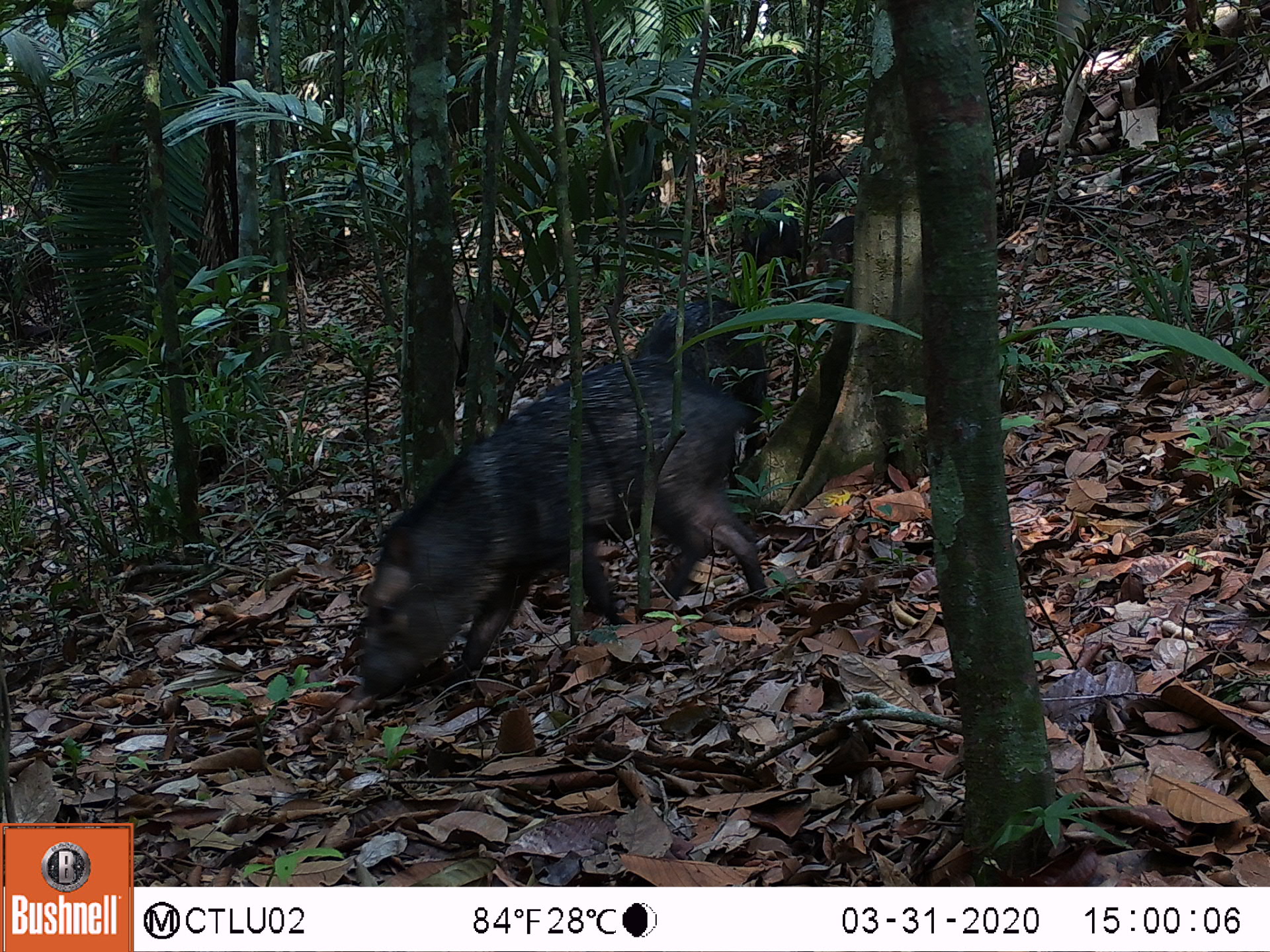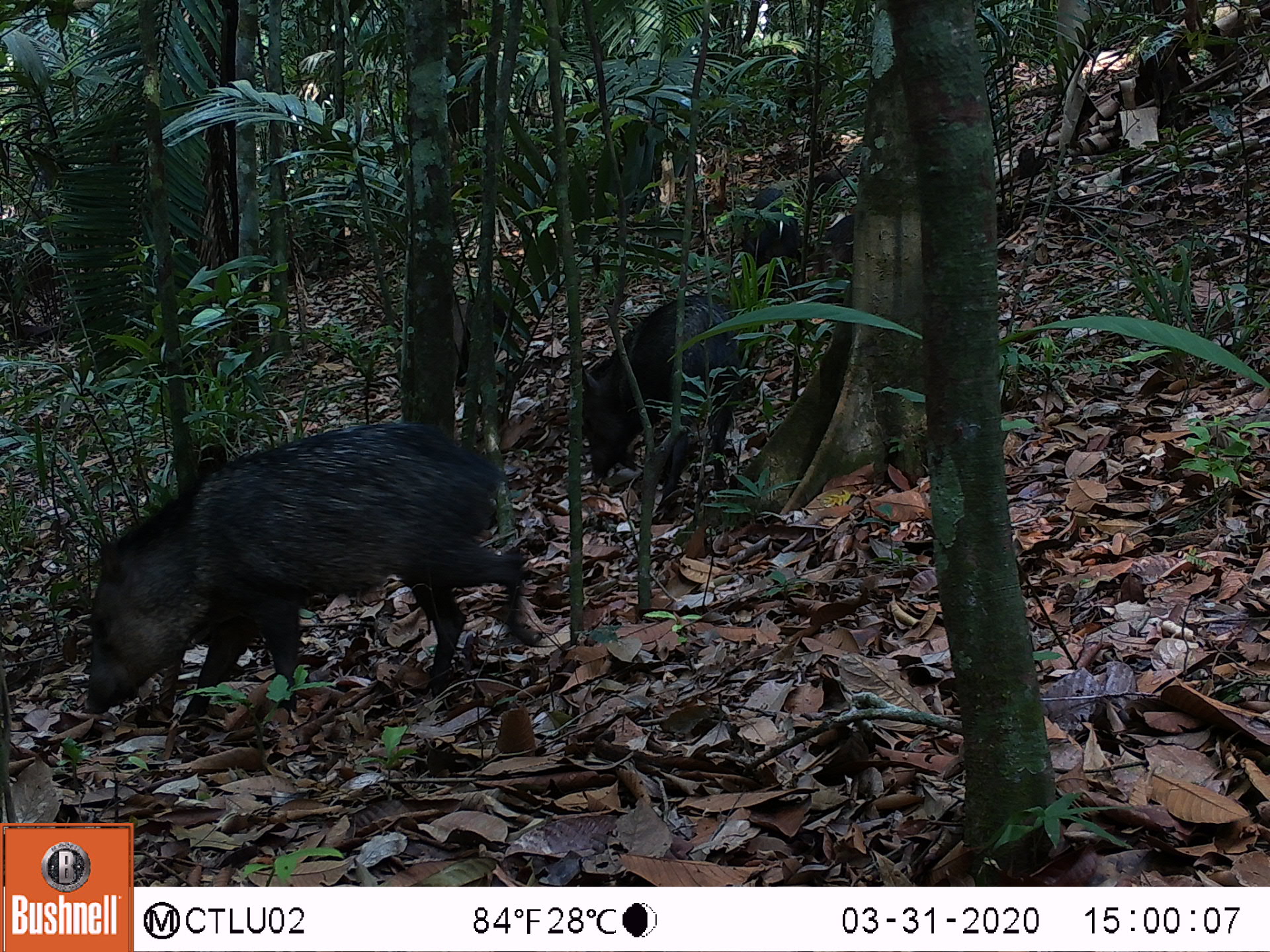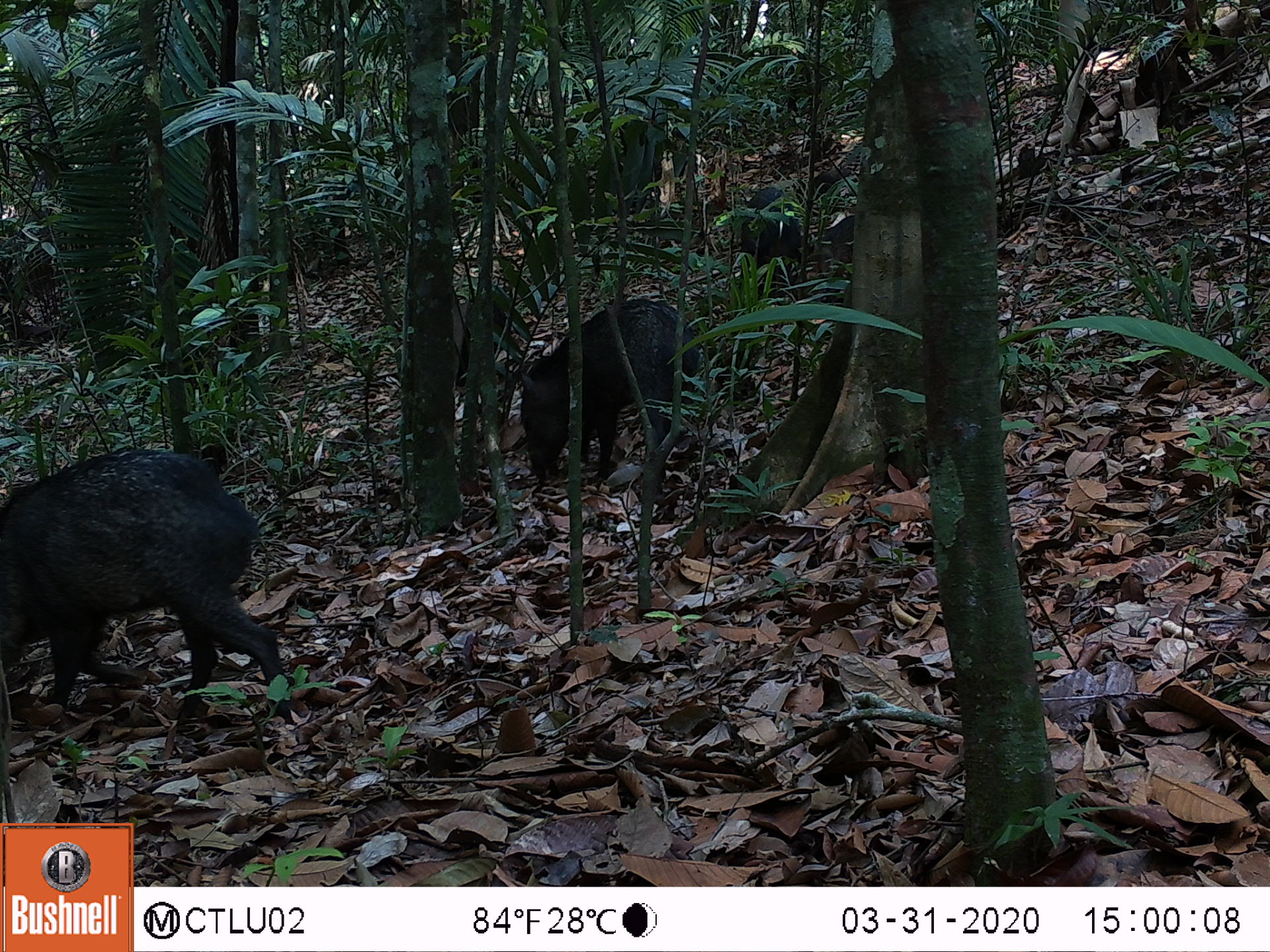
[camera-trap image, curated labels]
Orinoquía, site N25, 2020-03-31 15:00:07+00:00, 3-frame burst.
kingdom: Animalia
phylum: Chordata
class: Mammalia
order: Artiodactyla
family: Tayassuidae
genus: Pecari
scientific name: Pecari tajacu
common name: collared peccary